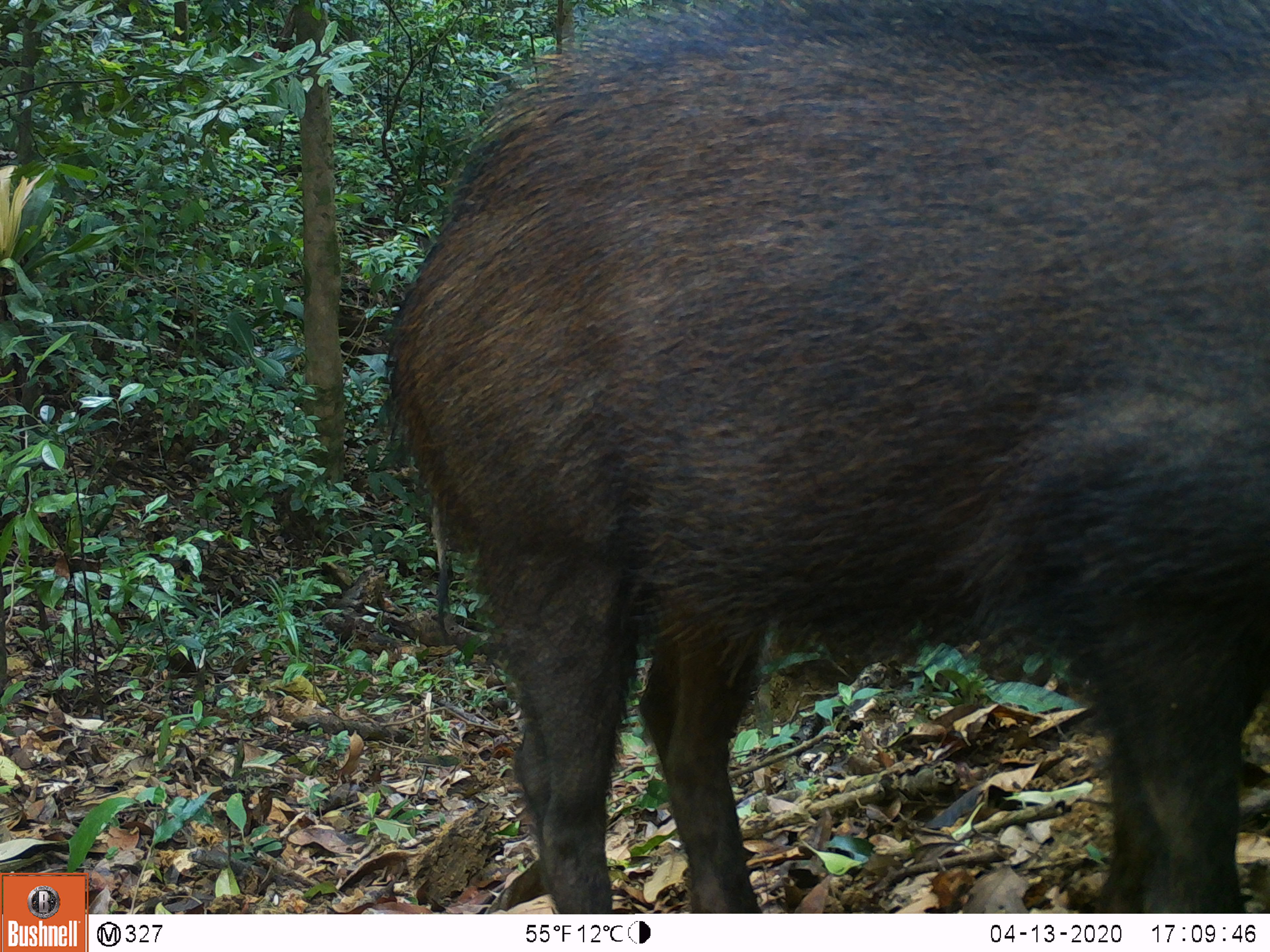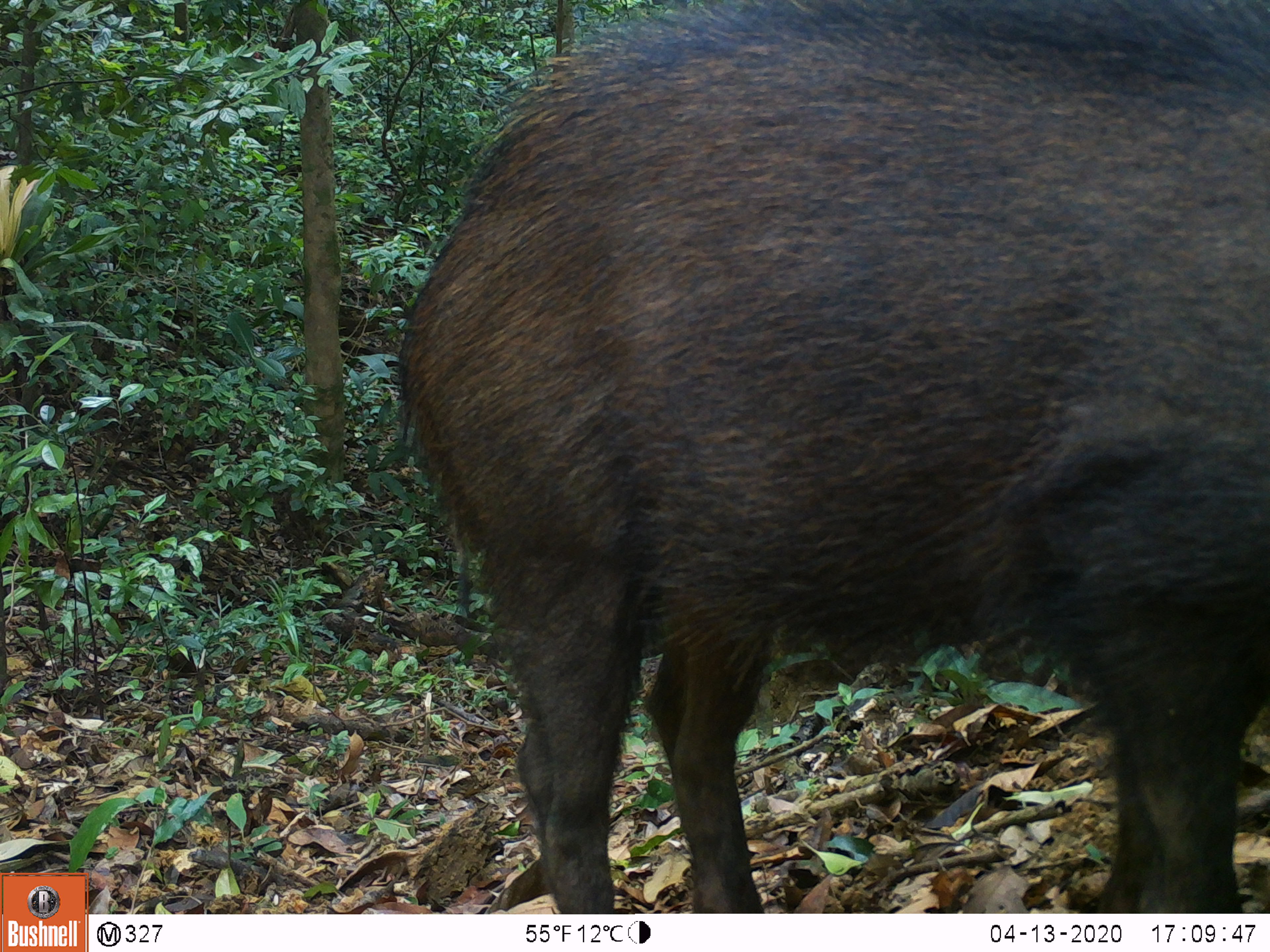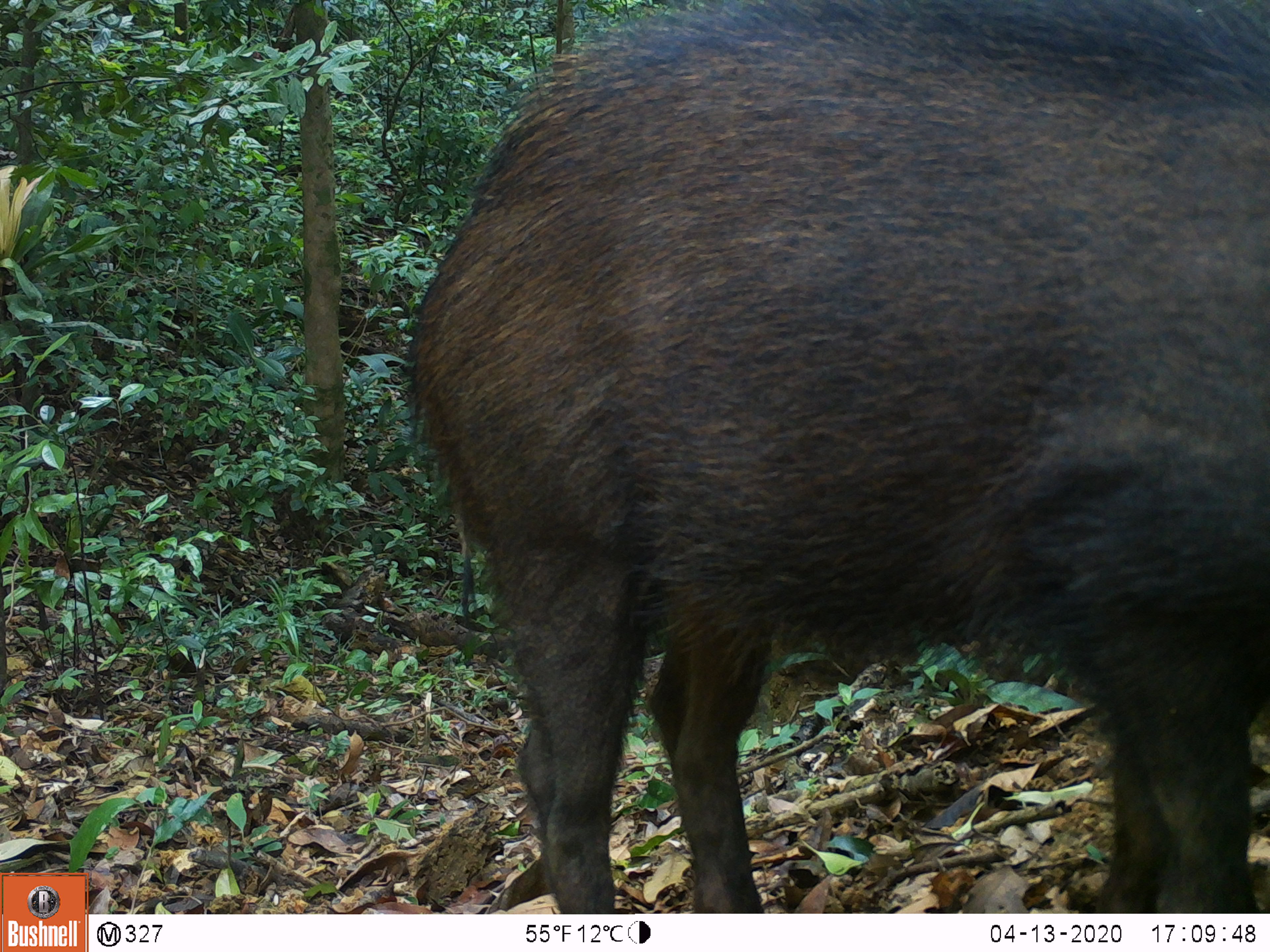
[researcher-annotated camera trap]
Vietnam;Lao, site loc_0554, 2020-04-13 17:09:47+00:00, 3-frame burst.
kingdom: Animalia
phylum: Chordata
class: Mammalia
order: Artiodactyla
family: Suidae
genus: Sus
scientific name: Sus scrofa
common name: eurasian wild pig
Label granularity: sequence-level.